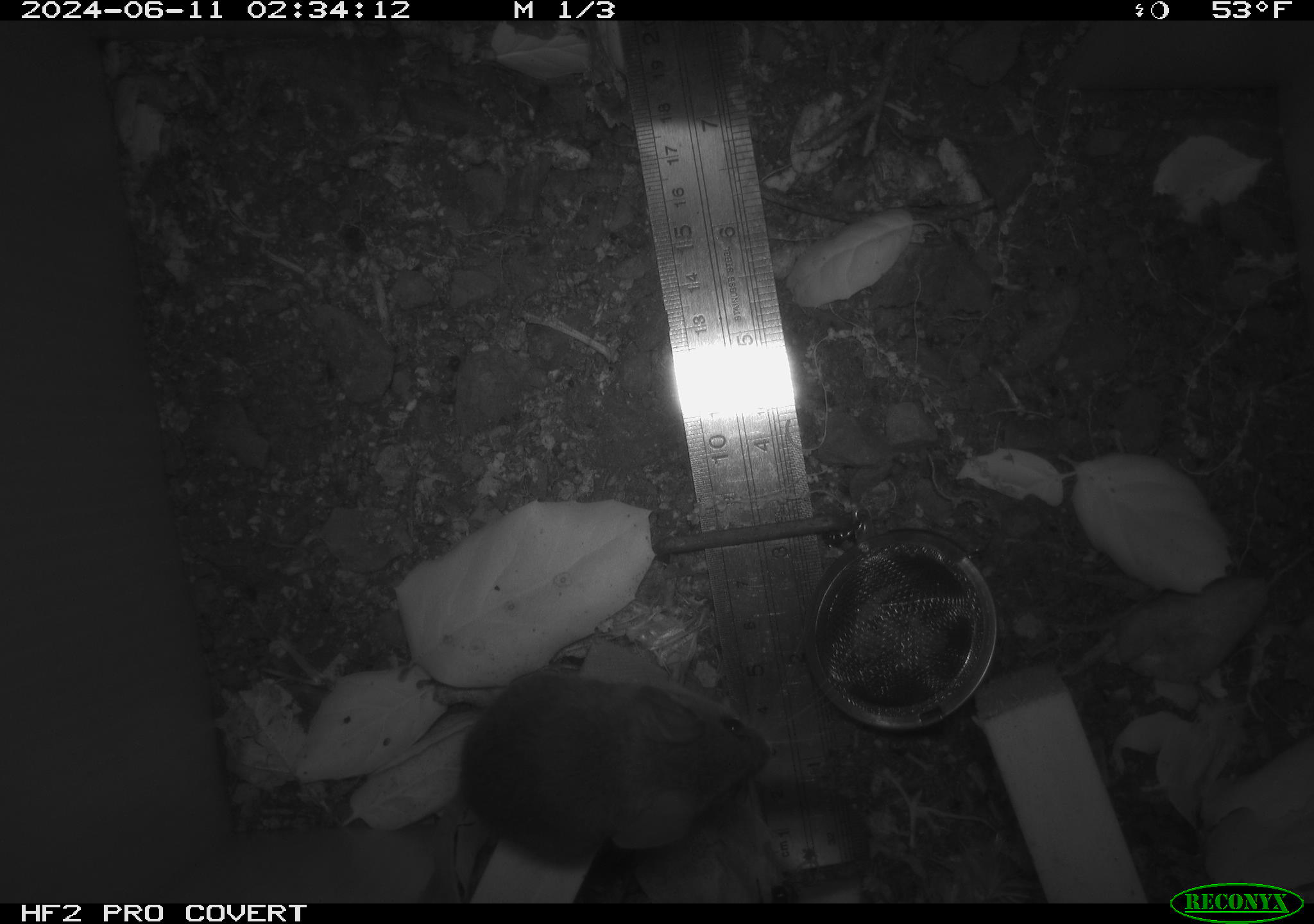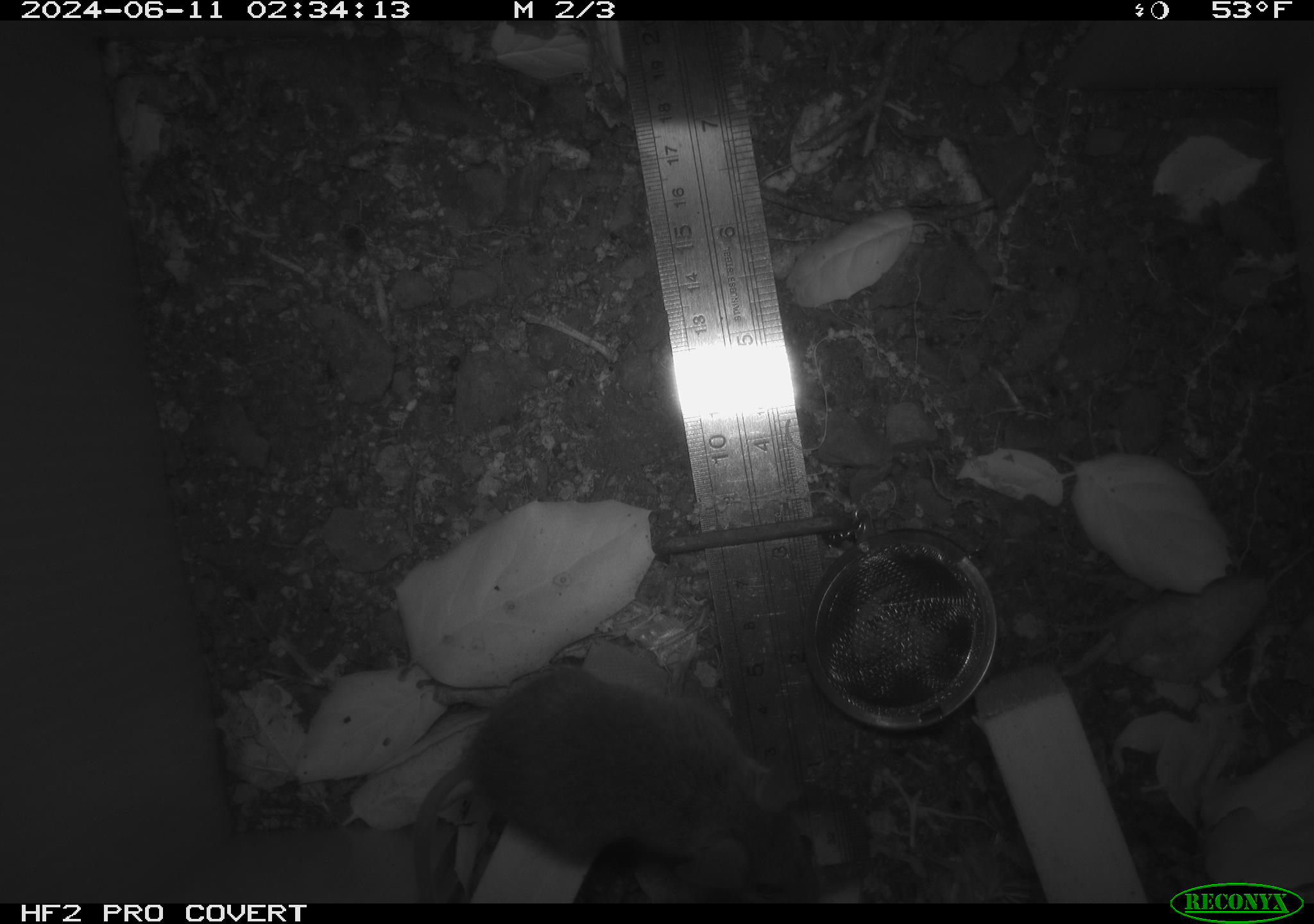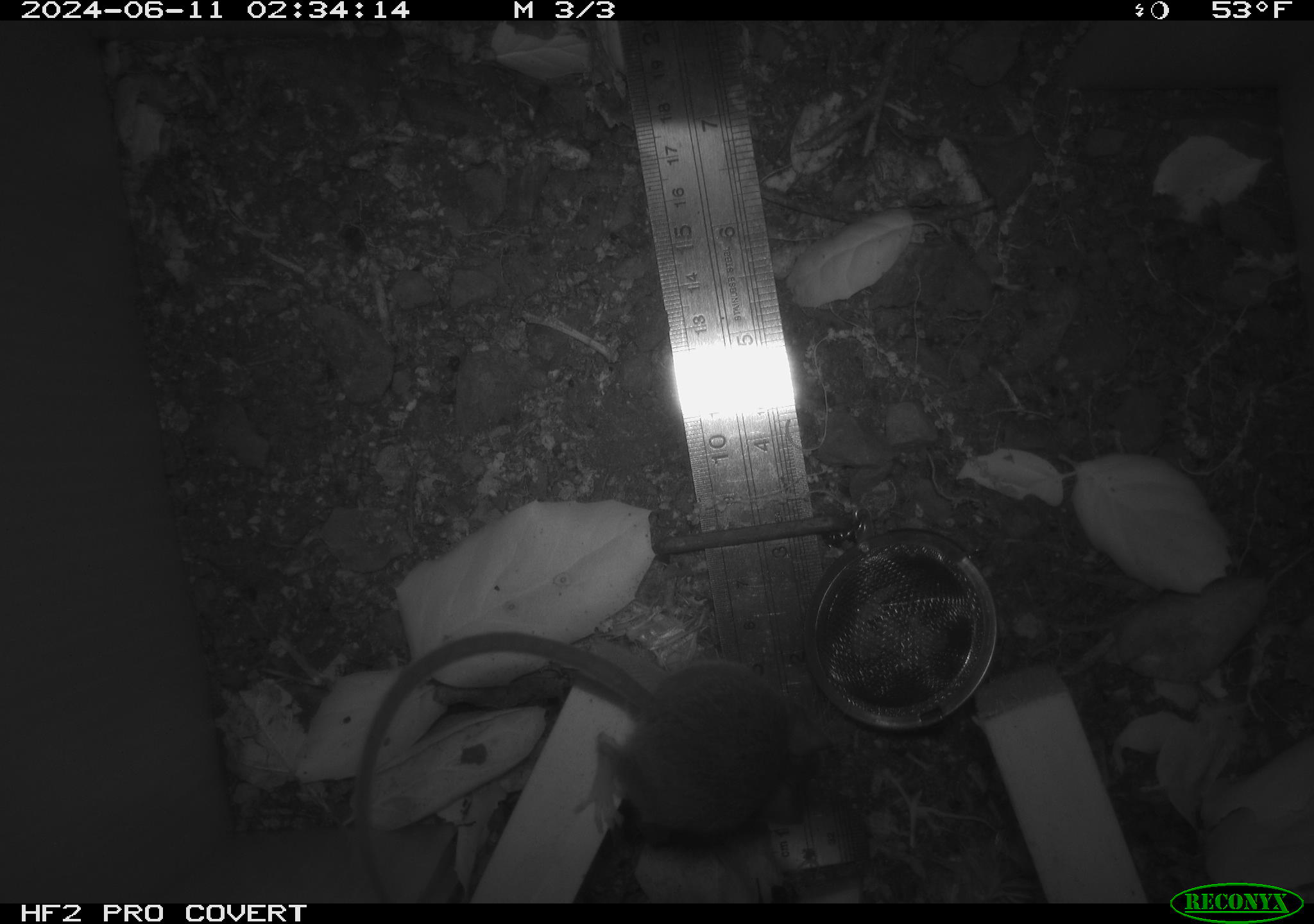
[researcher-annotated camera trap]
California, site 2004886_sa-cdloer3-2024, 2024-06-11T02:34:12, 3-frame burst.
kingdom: Animalia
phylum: Chordata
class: Mammalia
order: Rodentia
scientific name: Rodentia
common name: rodent